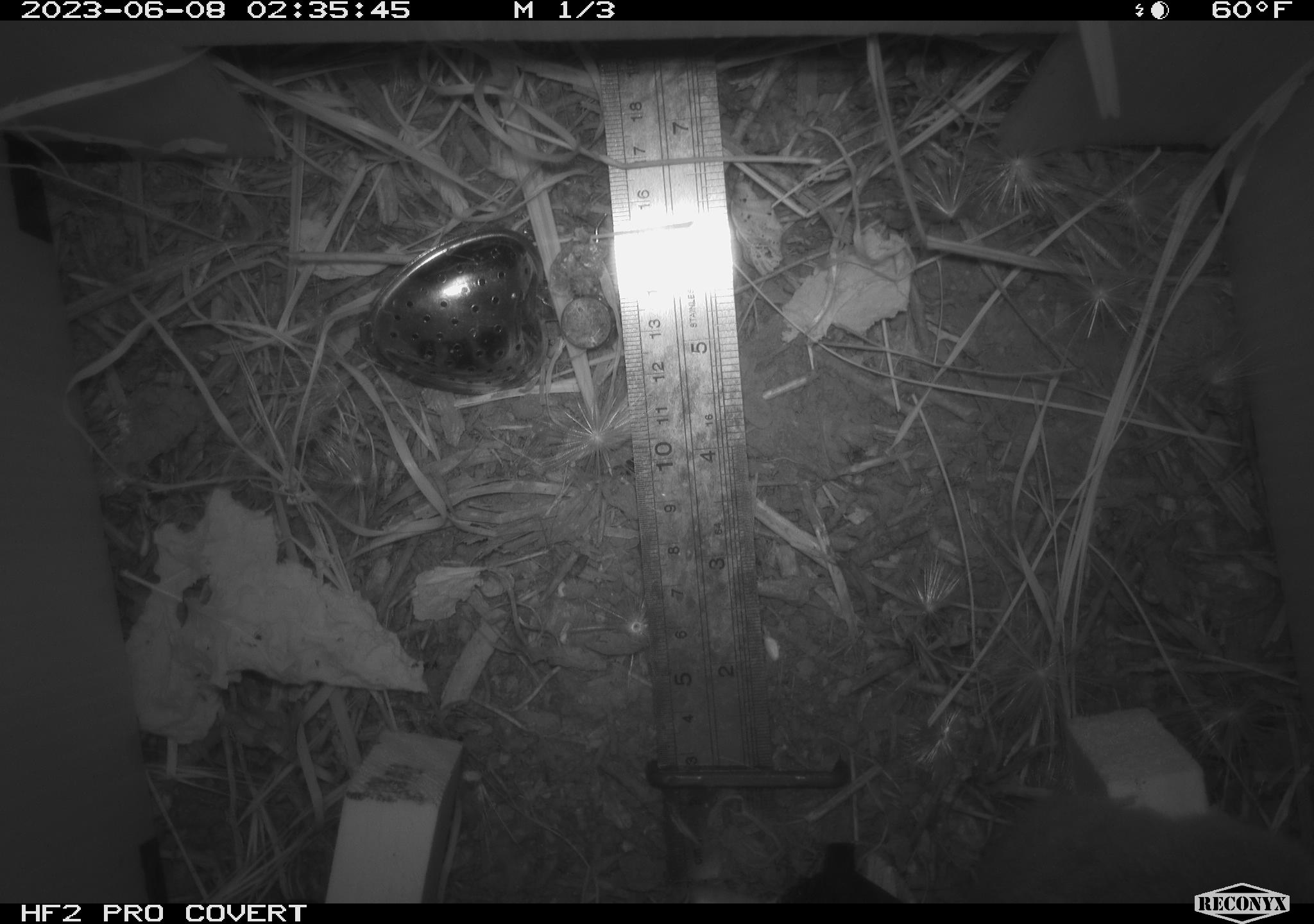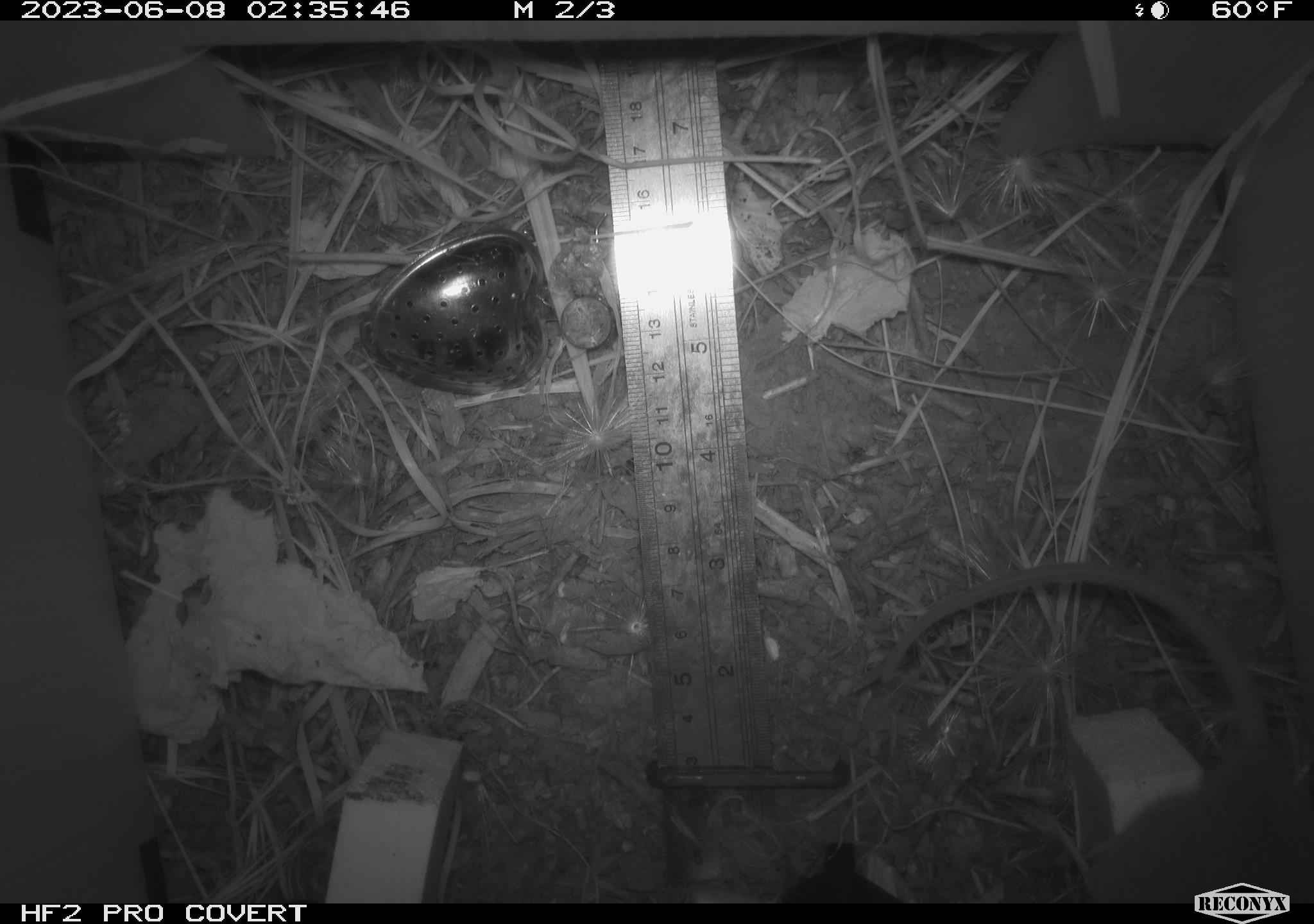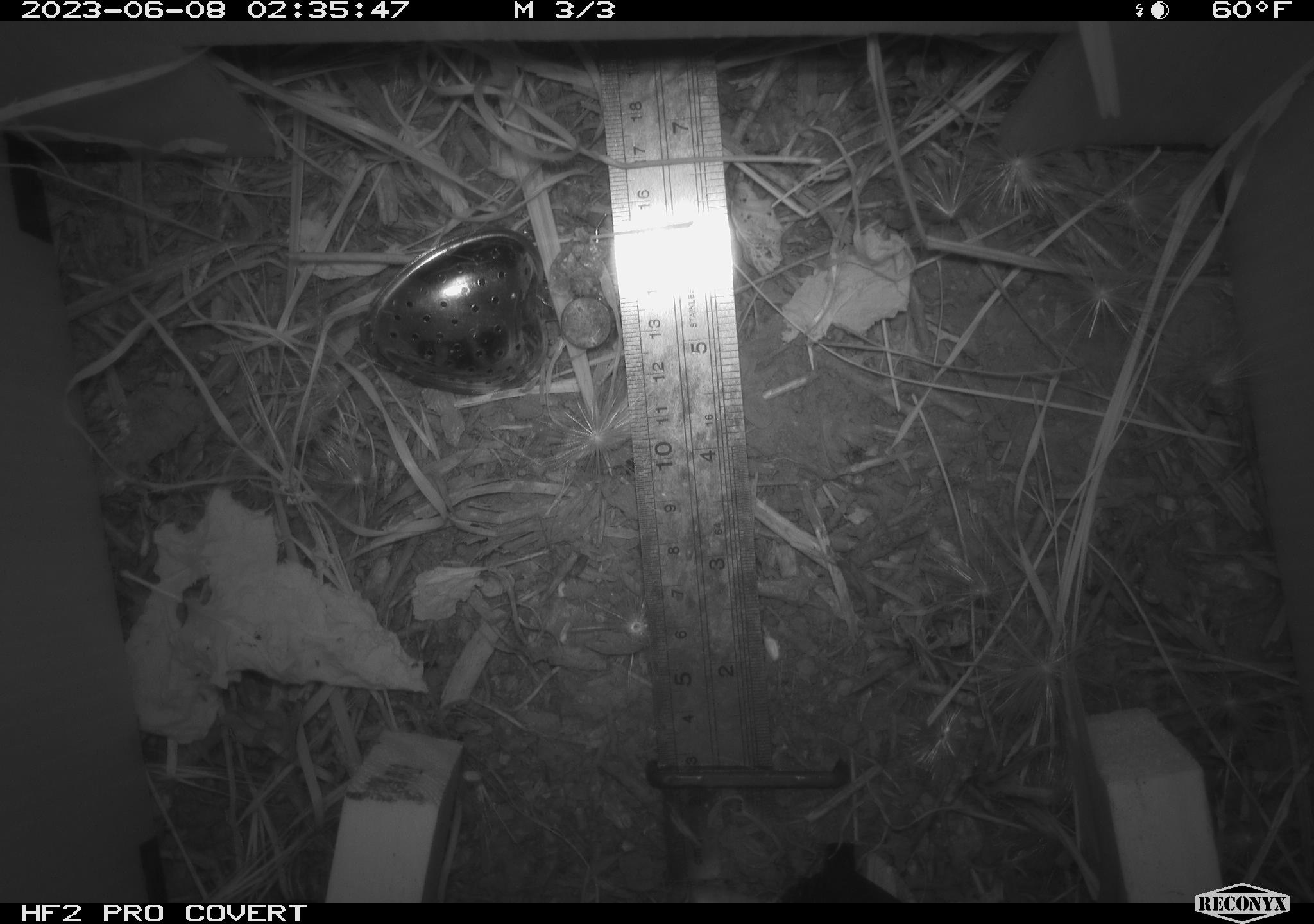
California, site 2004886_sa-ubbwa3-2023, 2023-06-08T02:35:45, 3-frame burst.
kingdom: Animalia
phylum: Chordata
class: Mammalia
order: Rodentia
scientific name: Rodentia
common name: mouse species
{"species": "mouse species (Rodentia)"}